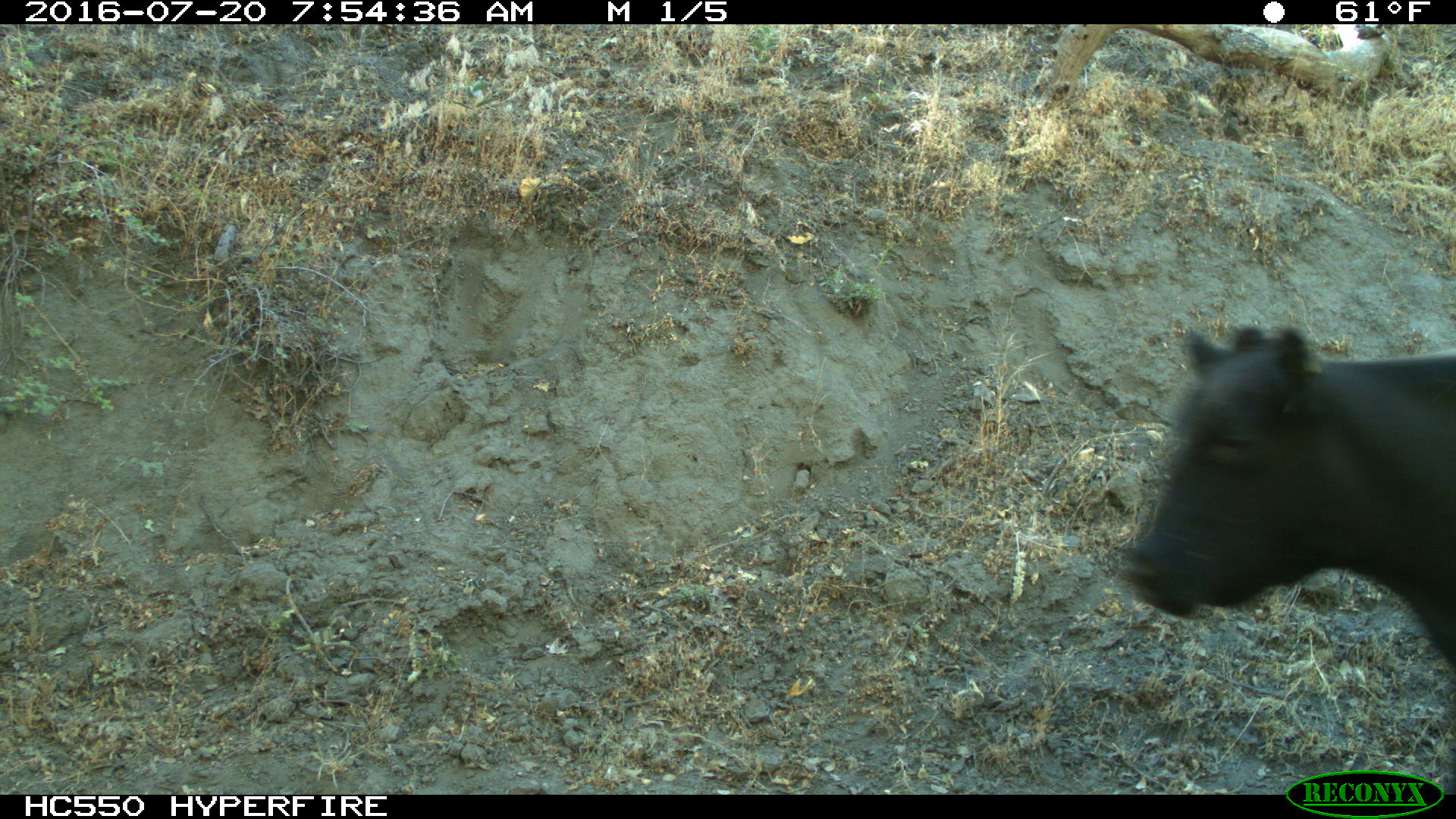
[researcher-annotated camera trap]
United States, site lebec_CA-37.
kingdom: Animalia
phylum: Chordata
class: Mammalia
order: Artiodactyla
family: Bovidae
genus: Bos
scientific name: Bos taurus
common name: domestic cow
Bos taurus (domestic cow).